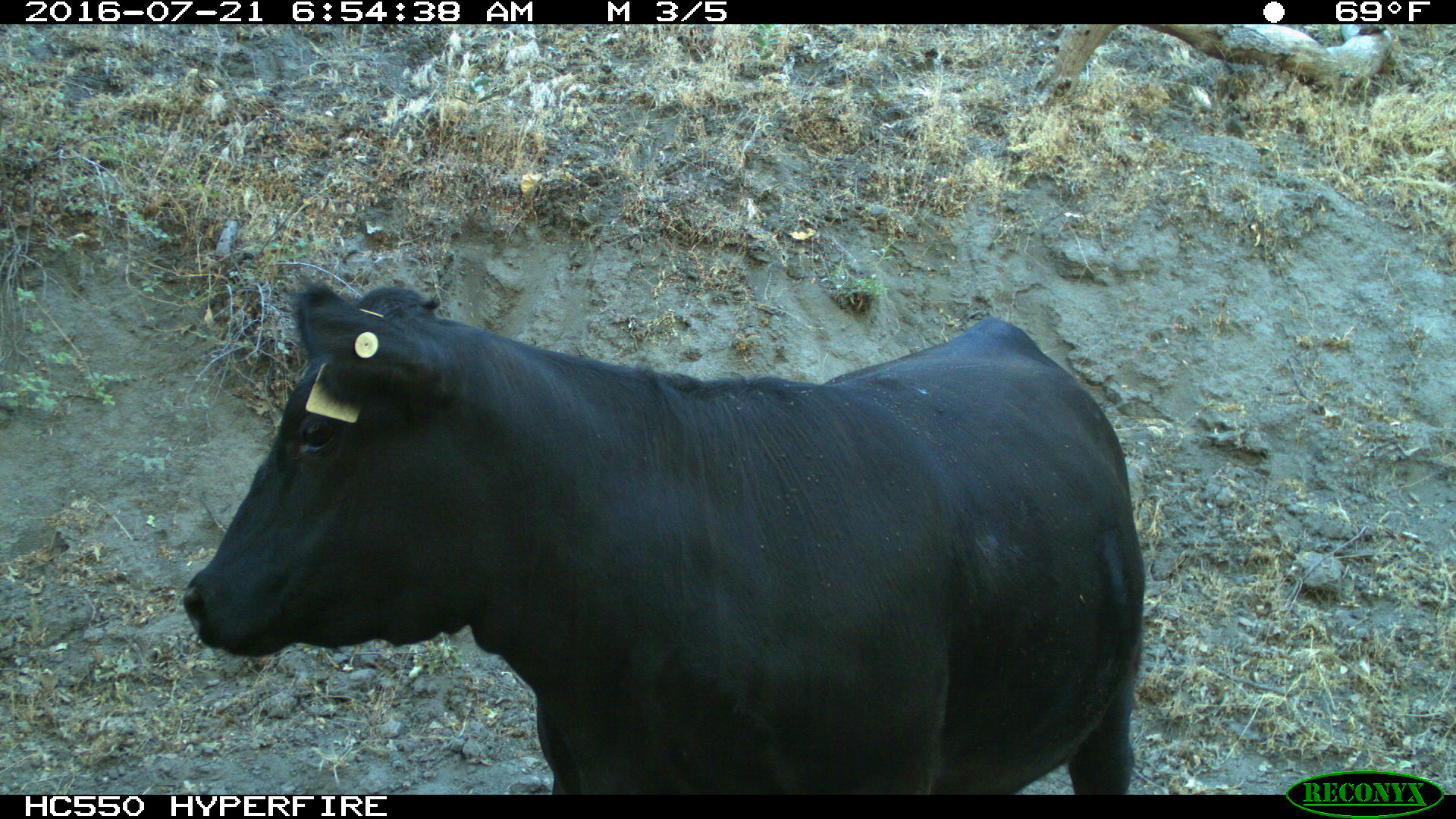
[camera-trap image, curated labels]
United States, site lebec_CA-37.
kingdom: Animalia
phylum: Chordata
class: Mammalia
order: Artiodactyla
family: Bovidae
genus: Bos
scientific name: Bos taurus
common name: domestic cow